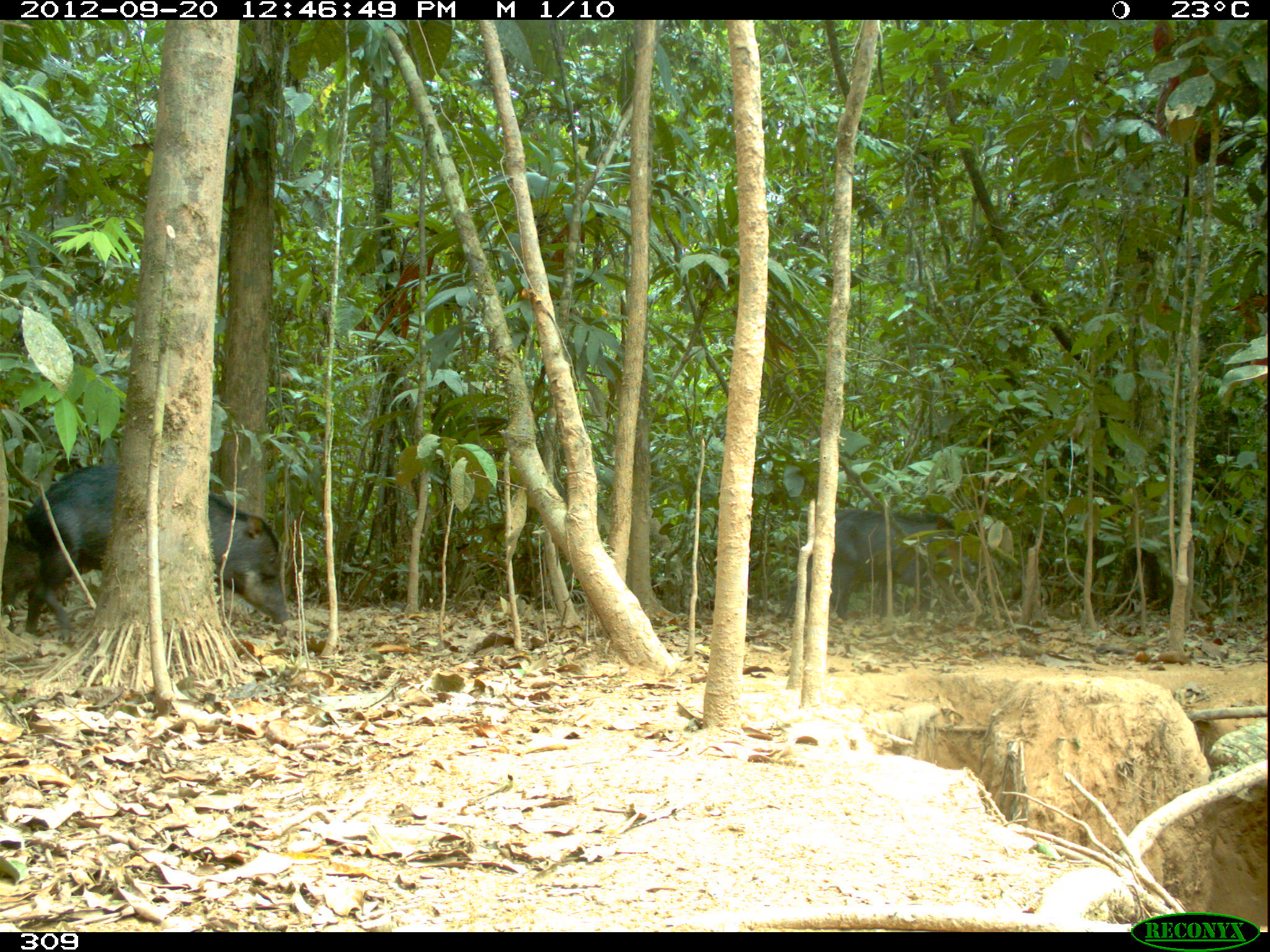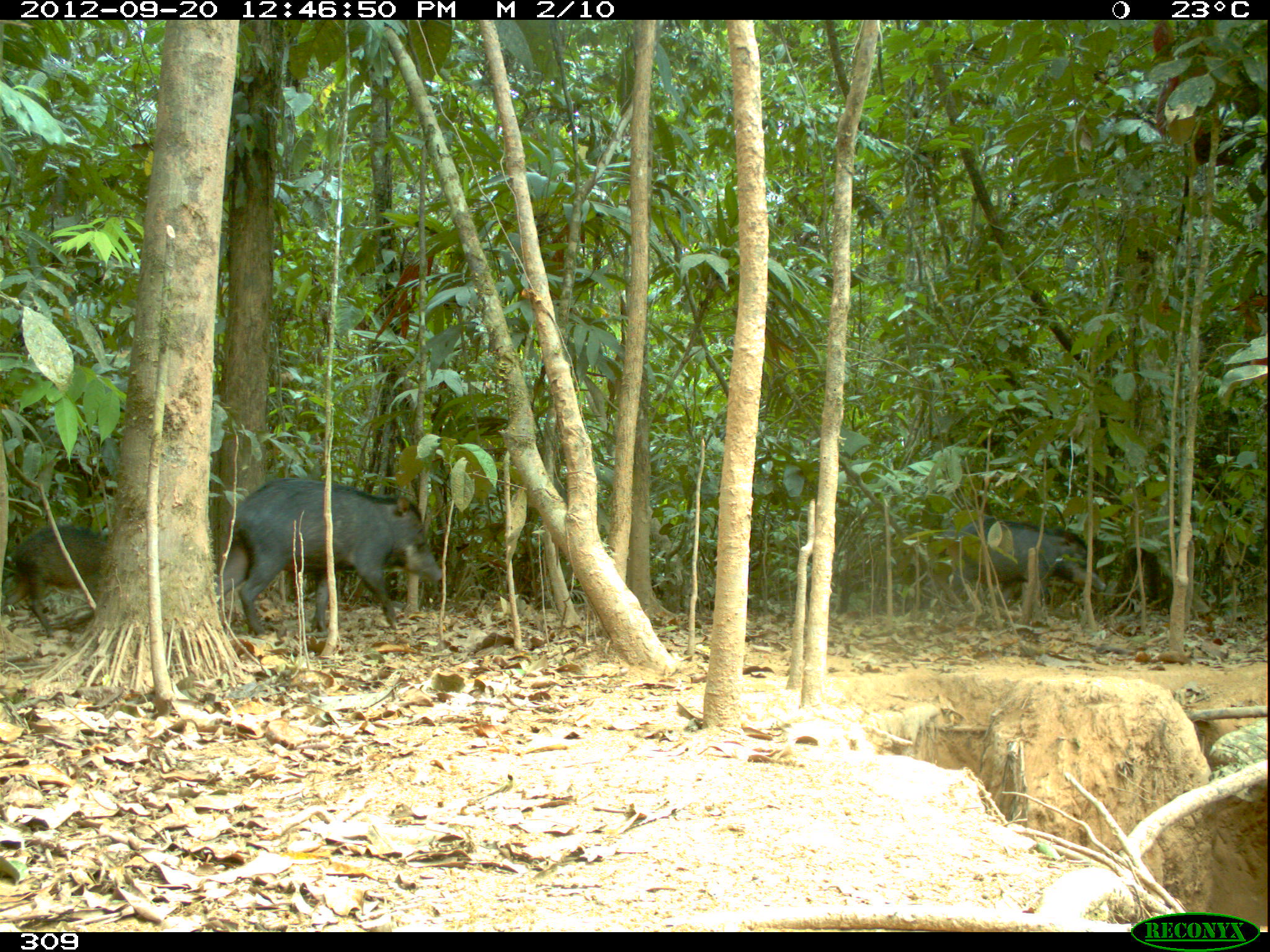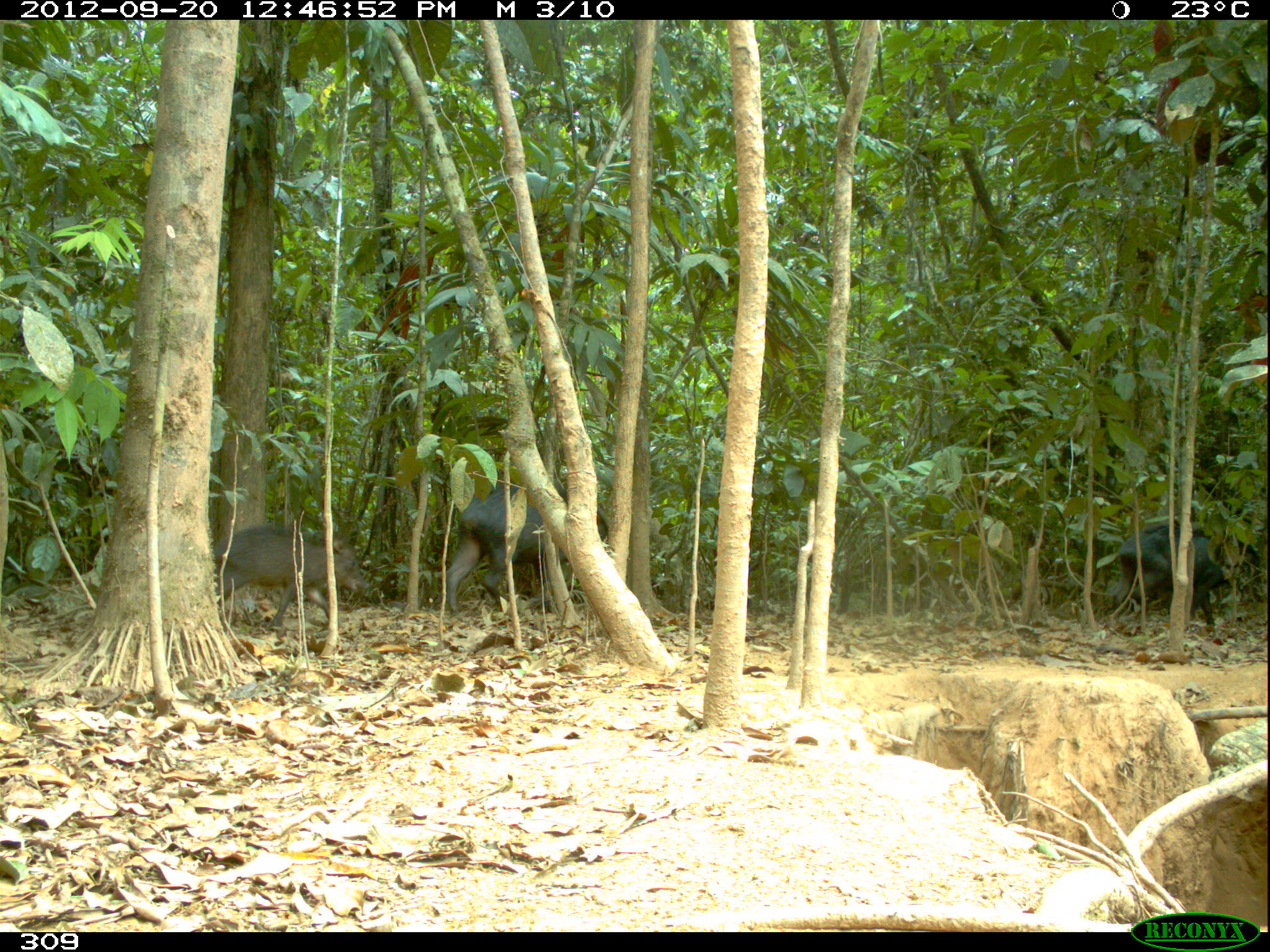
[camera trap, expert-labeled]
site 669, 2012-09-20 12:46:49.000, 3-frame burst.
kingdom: Animalia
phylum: Chordata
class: Mammalia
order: Artiodactyla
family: Tayassuidae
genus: Tayassu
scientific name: Tayassu pecari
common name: white-lipped peccary